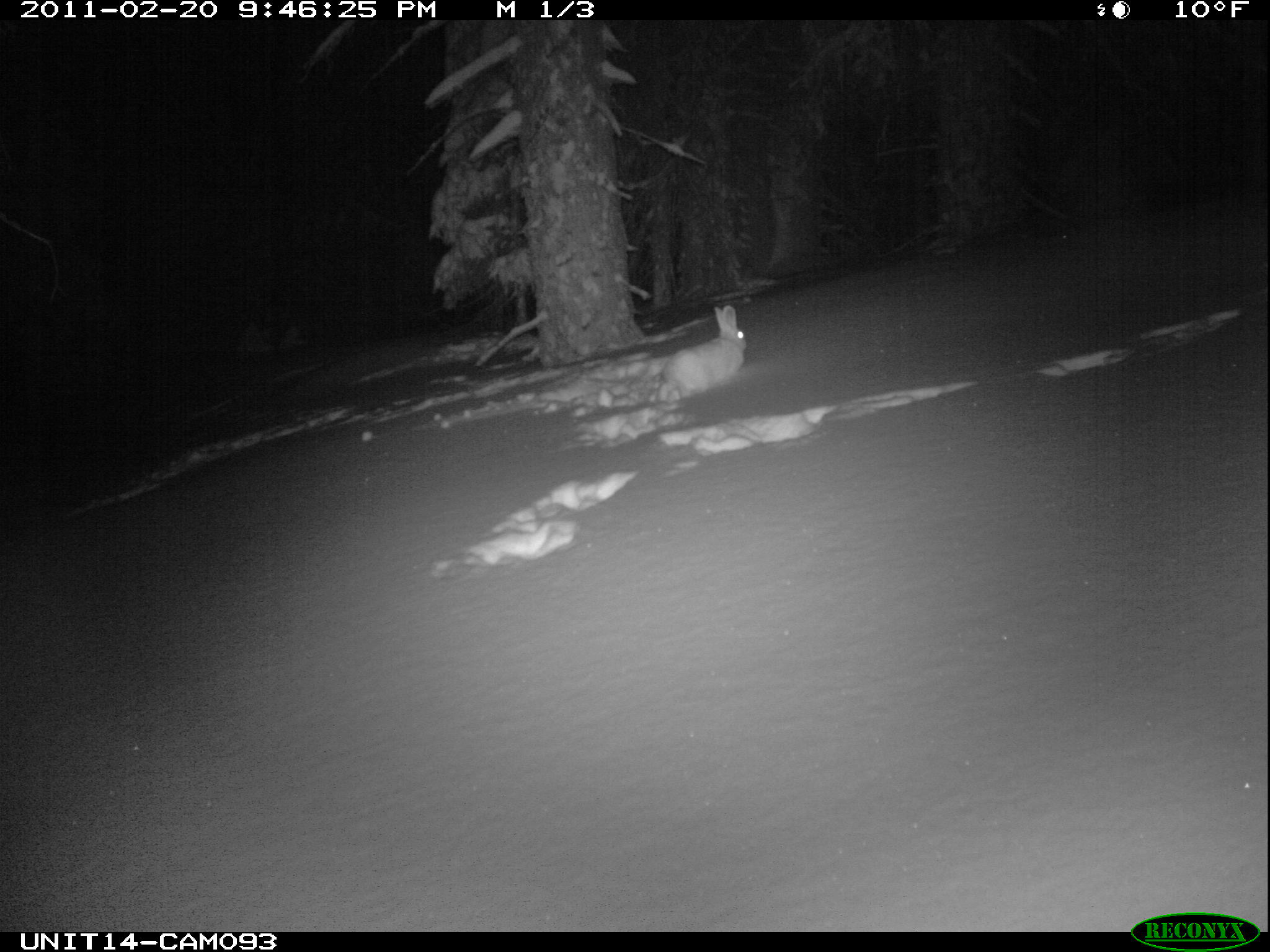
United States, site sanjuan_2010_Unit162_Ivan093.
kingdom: Animalia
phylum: Chordata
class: Mammalia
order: Lagomorpha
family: Leporidae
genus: Lepus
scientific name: Lepus americanus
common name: snowshoe hare